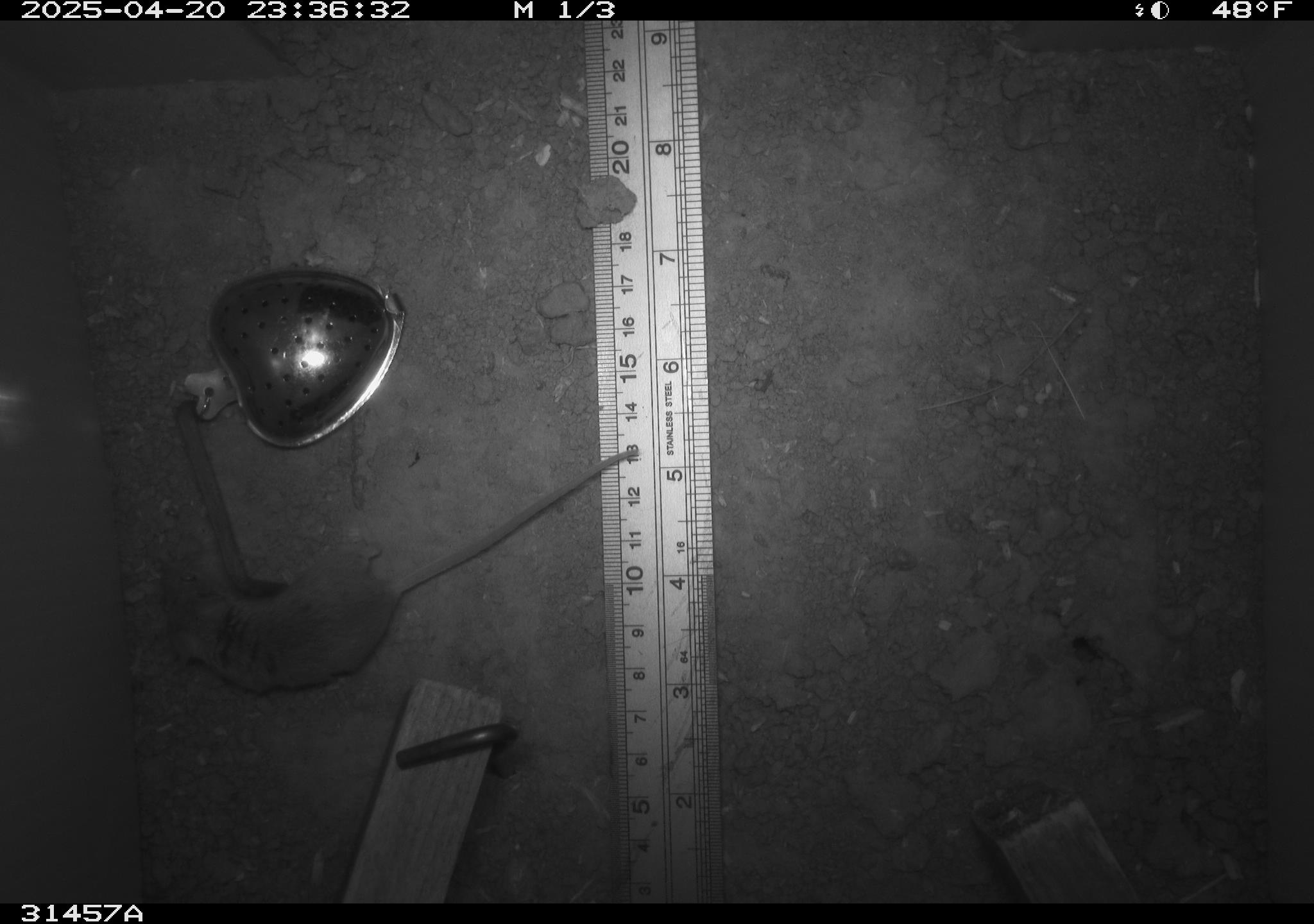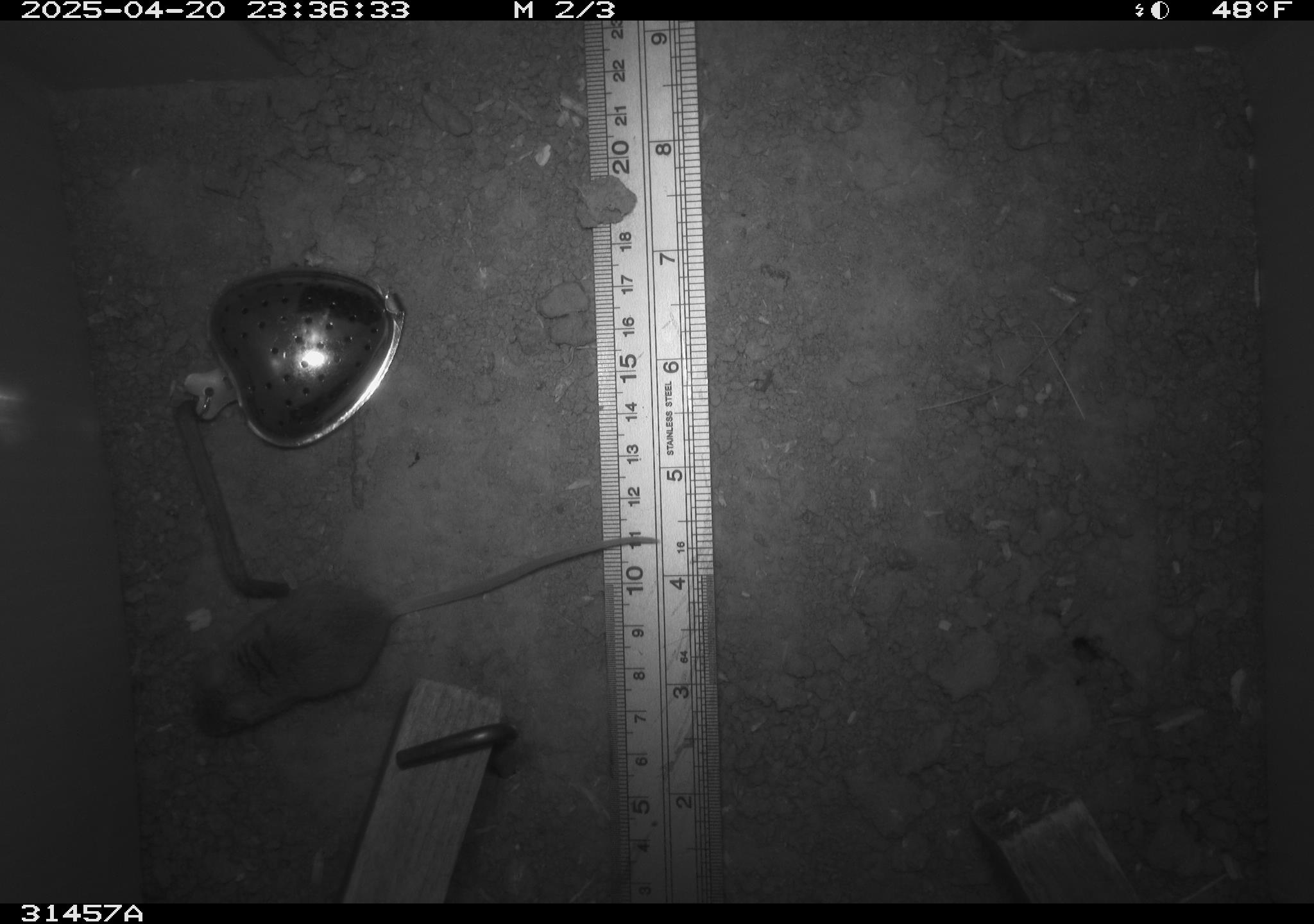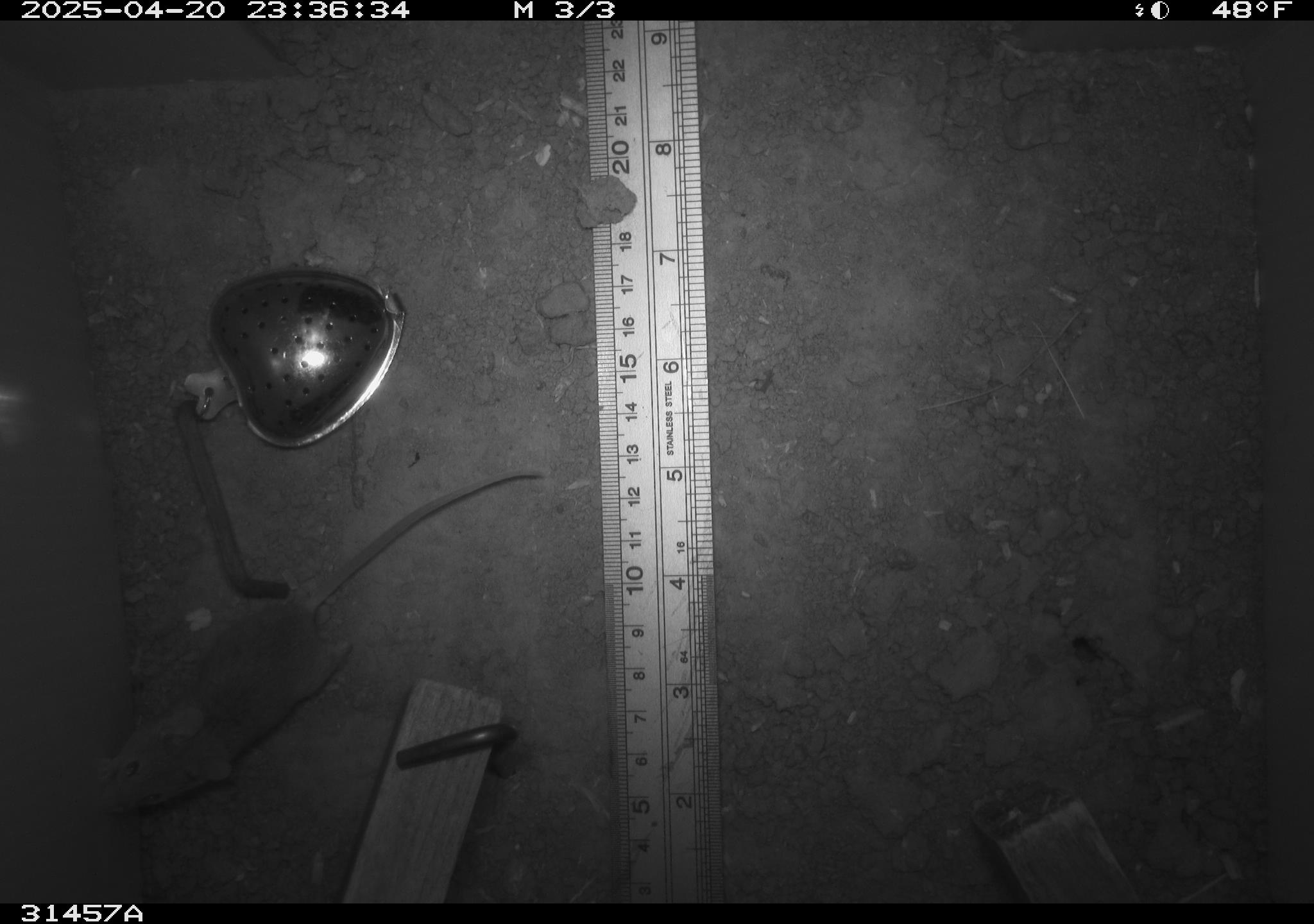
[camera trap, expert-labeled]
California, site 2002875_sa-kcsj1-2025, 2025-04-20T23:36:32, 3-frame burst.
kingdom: Animalia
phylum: Chordata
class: Mammalia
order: Rodentia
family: Muridae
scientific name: Muridae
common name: murids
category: muridae family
Muridae family (murids) (Muridae).